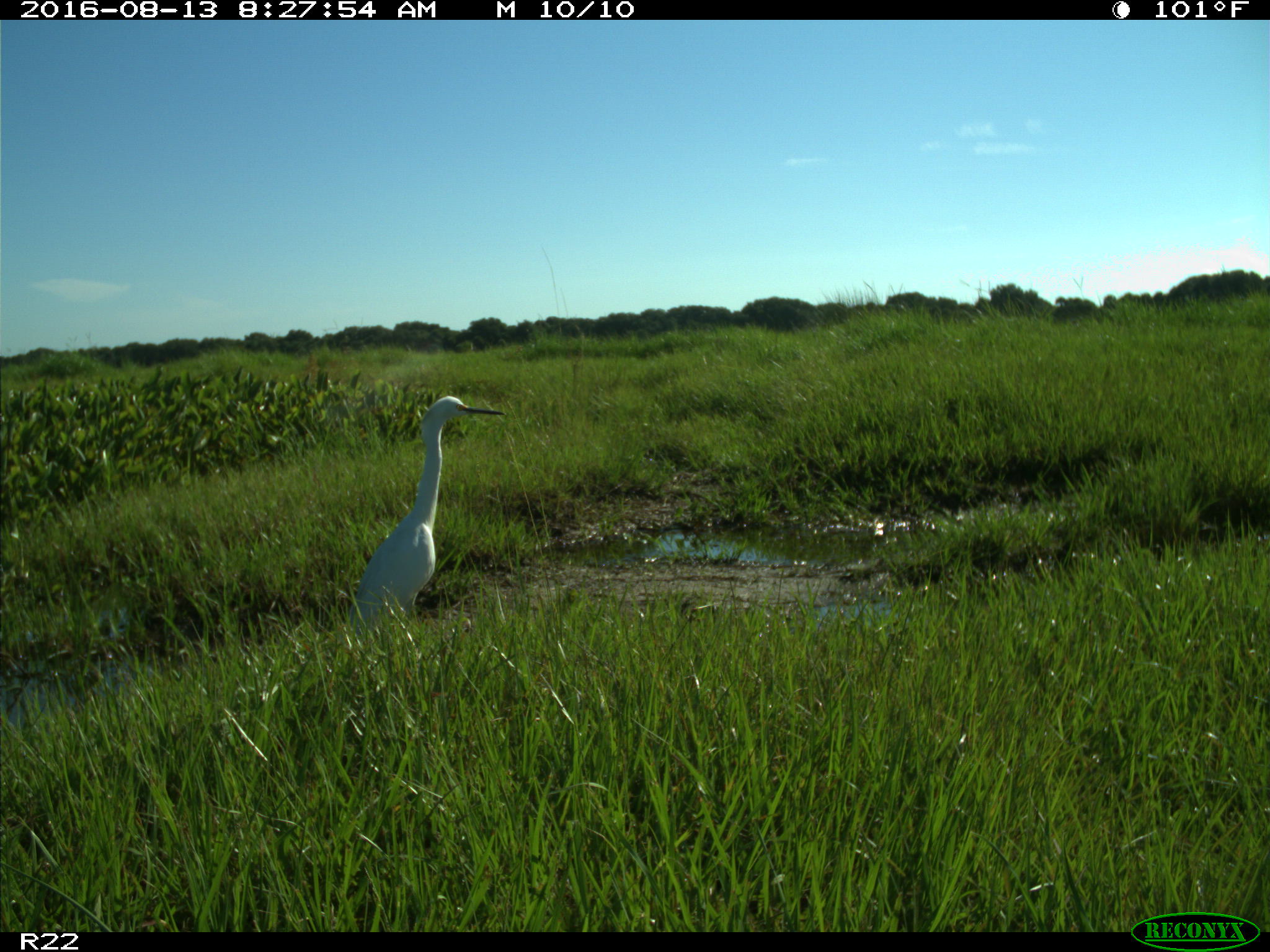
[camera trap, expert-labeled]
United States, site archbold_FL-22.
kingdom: Animalia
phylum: Chordata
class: Aves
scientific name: Aves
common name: birds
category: unidentified bird